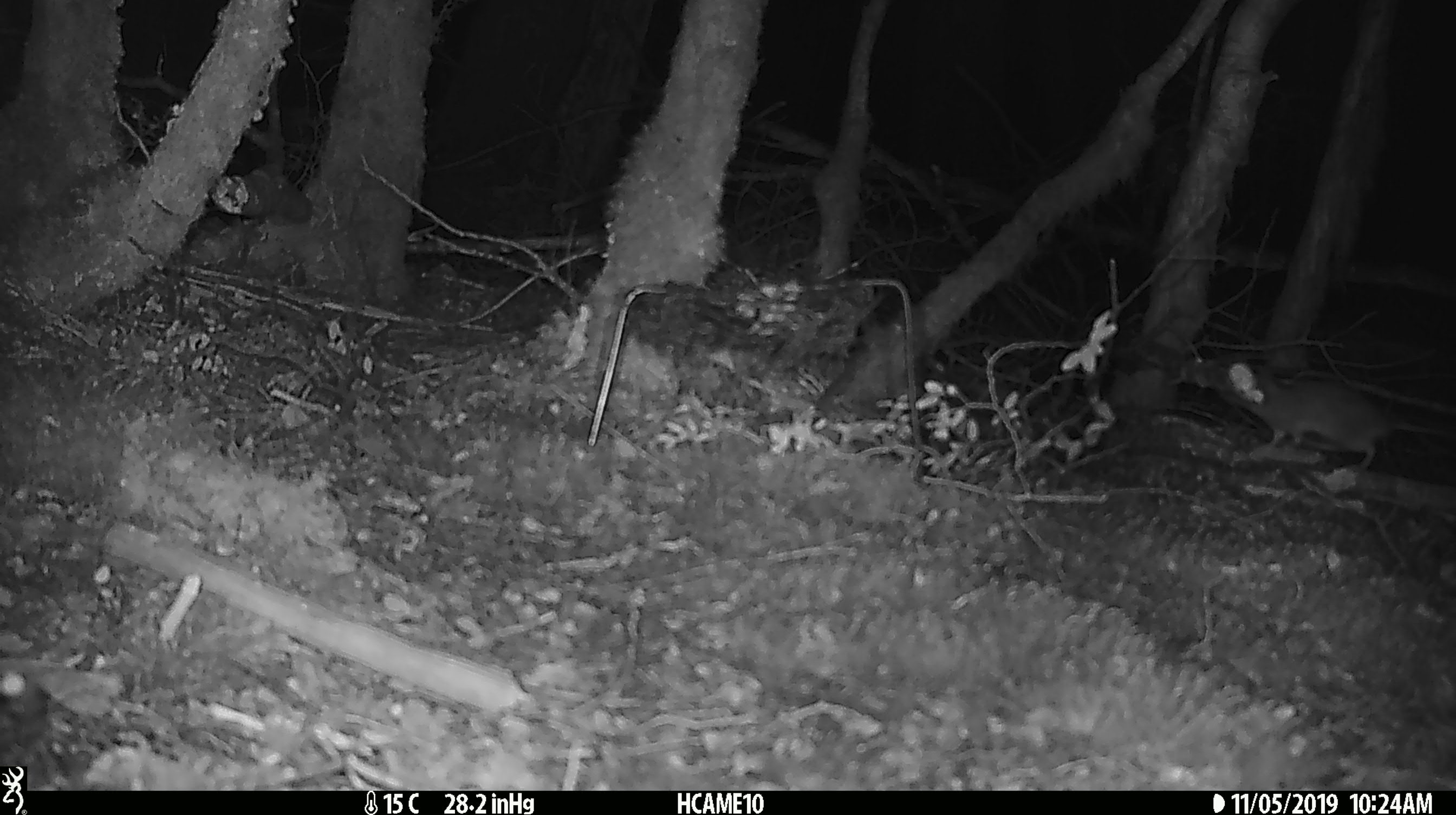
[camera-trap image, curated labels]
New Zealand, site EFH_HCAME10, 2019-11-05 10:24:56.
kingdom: Animalia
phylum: Chordata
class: Mammalia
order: Rodentia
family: Muridae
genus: Rattus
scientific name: Rattus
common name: rat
Rat (Rattus).